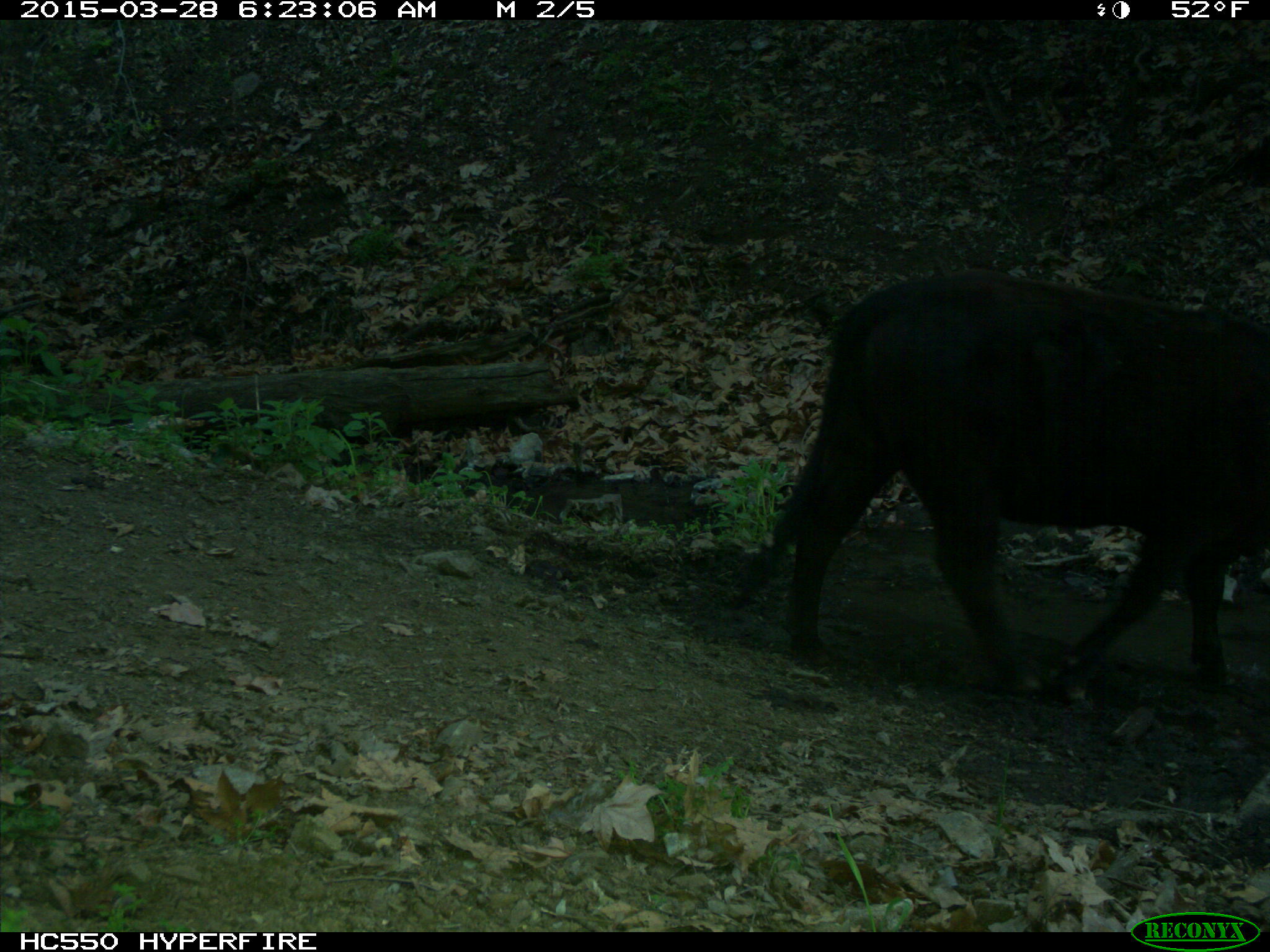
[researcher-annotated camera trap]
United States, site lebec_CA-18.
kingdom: Animalia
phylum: Chordata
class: Mammalia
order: Artiodactyla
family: Bovidae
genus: Bos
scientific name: Bos taurus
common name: domestic cow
Bos taurus (domestic cow).